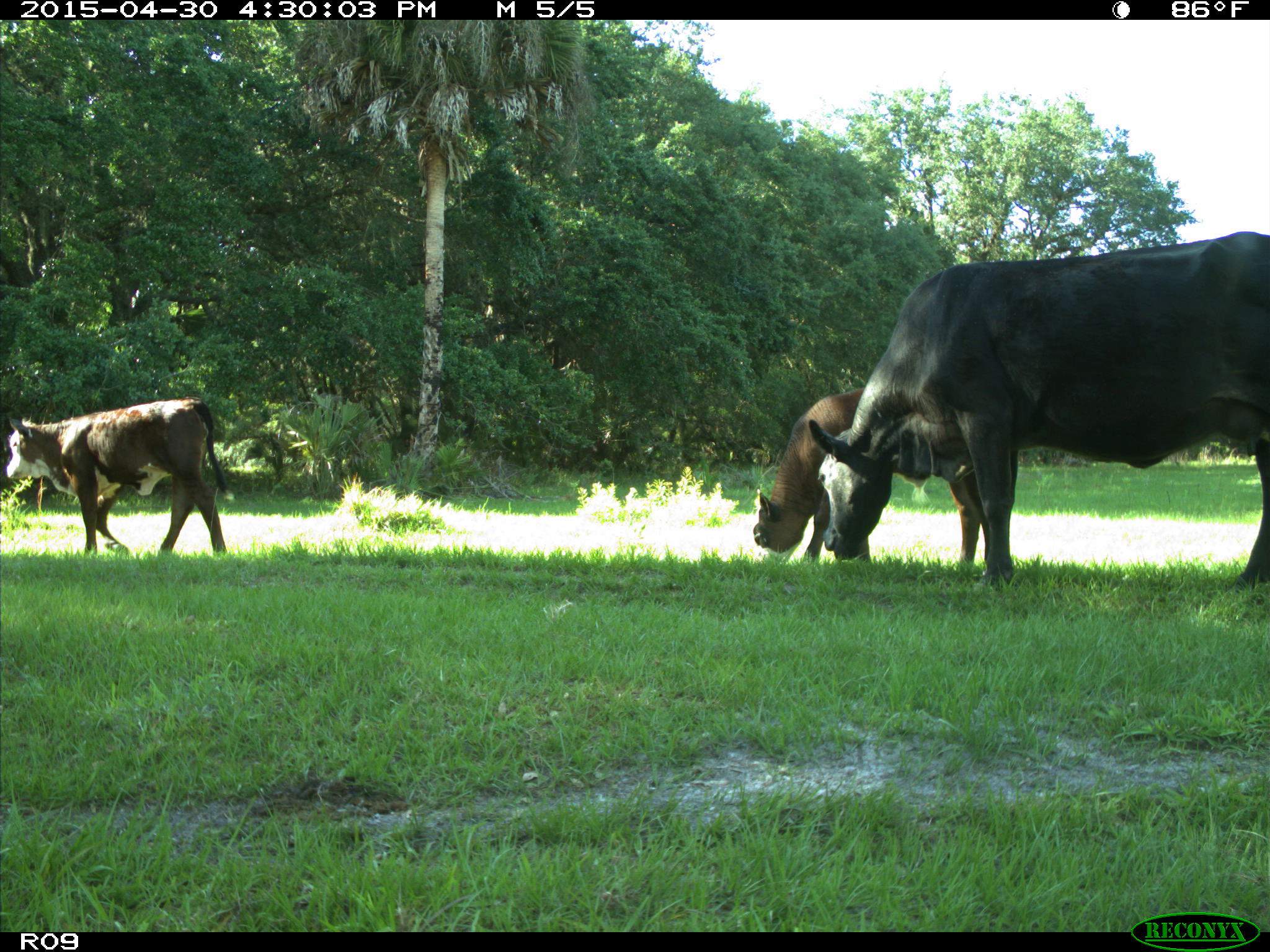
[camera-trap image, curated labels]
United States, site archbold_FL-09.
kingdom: Animalia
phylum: Chordata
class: Mammalia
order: Artiodactyla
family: Bovidae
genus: Bos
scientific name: Bos taurus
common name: domestic cow